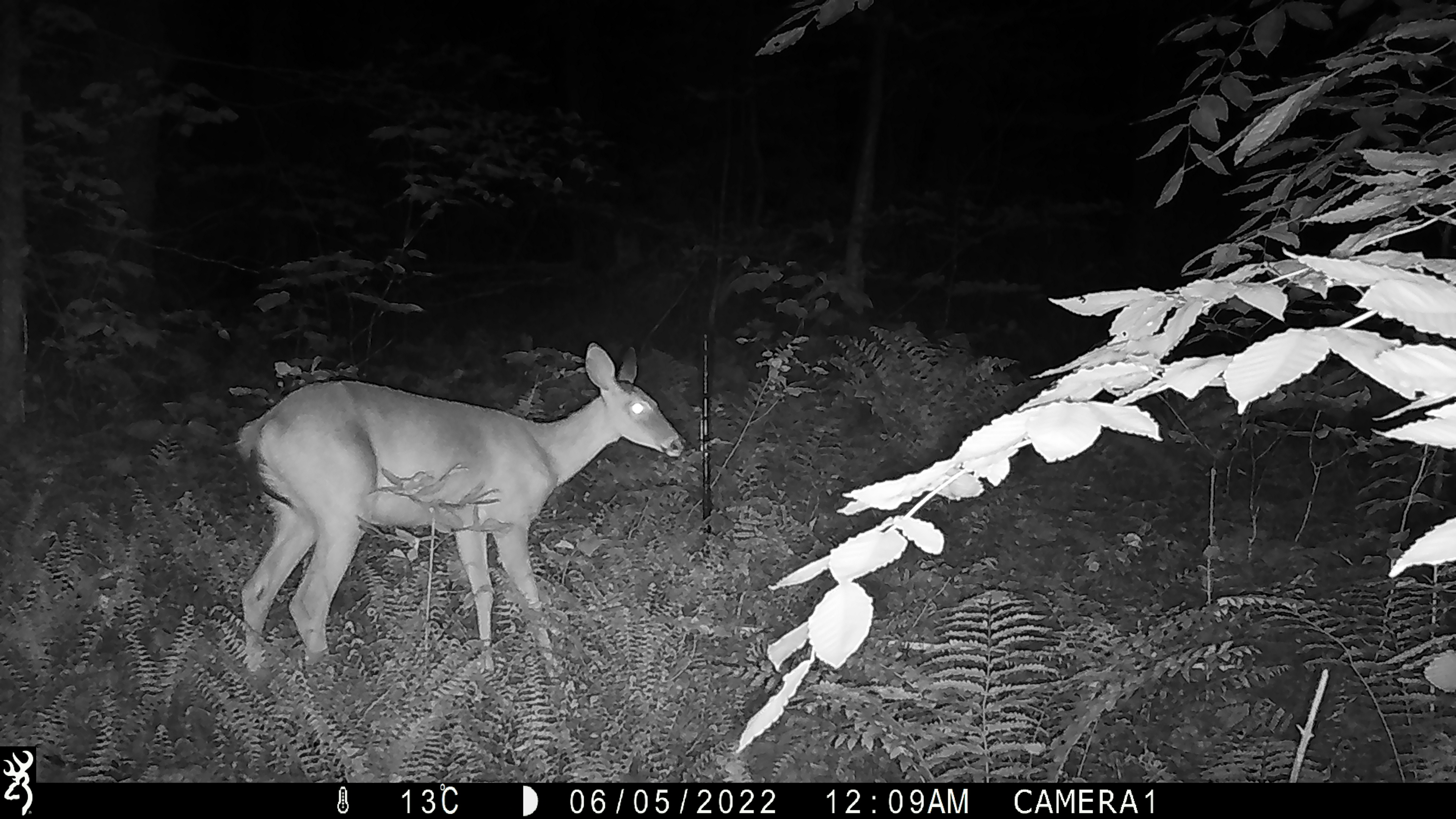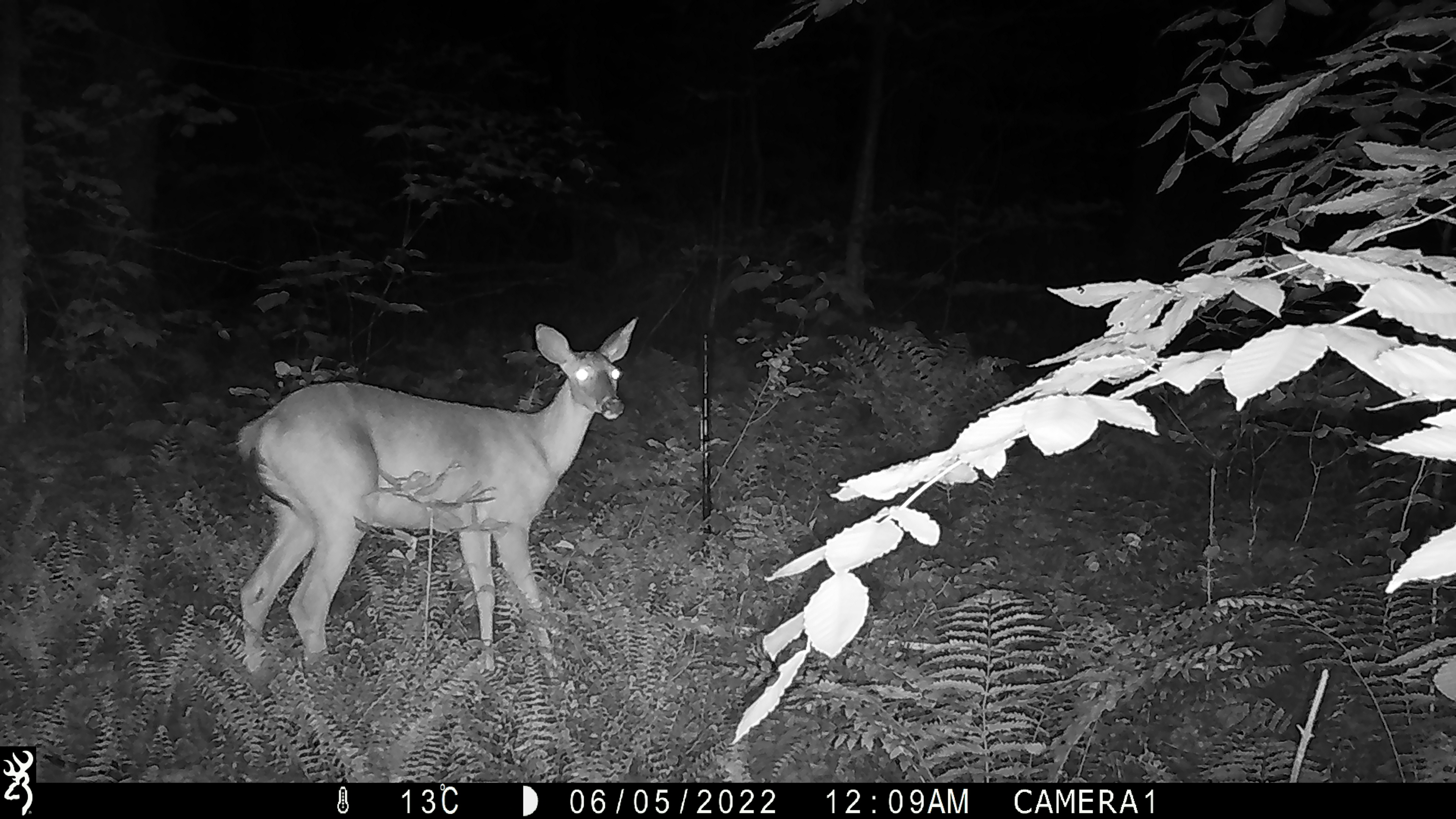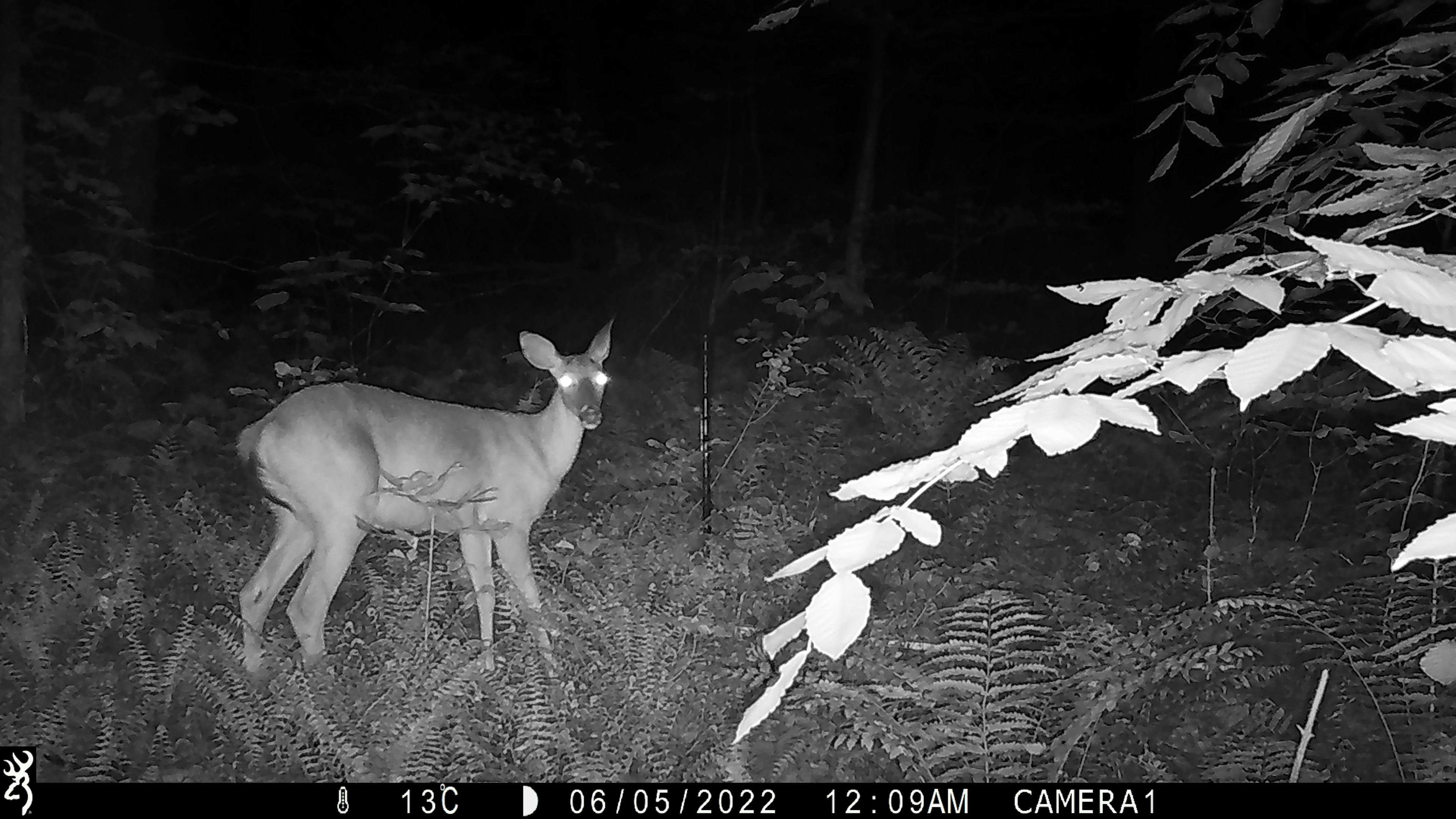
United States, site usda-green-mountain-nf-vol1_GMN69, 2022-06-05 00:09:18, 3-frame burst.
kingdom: Animalia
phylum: Chordata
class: Mammalia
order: Artiodactyla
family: Cervidae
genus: Odocoileus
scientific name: Odocoileus virginianus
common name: white-tailed deer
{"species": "white-tailed deer (Odocoileus virginianus)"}